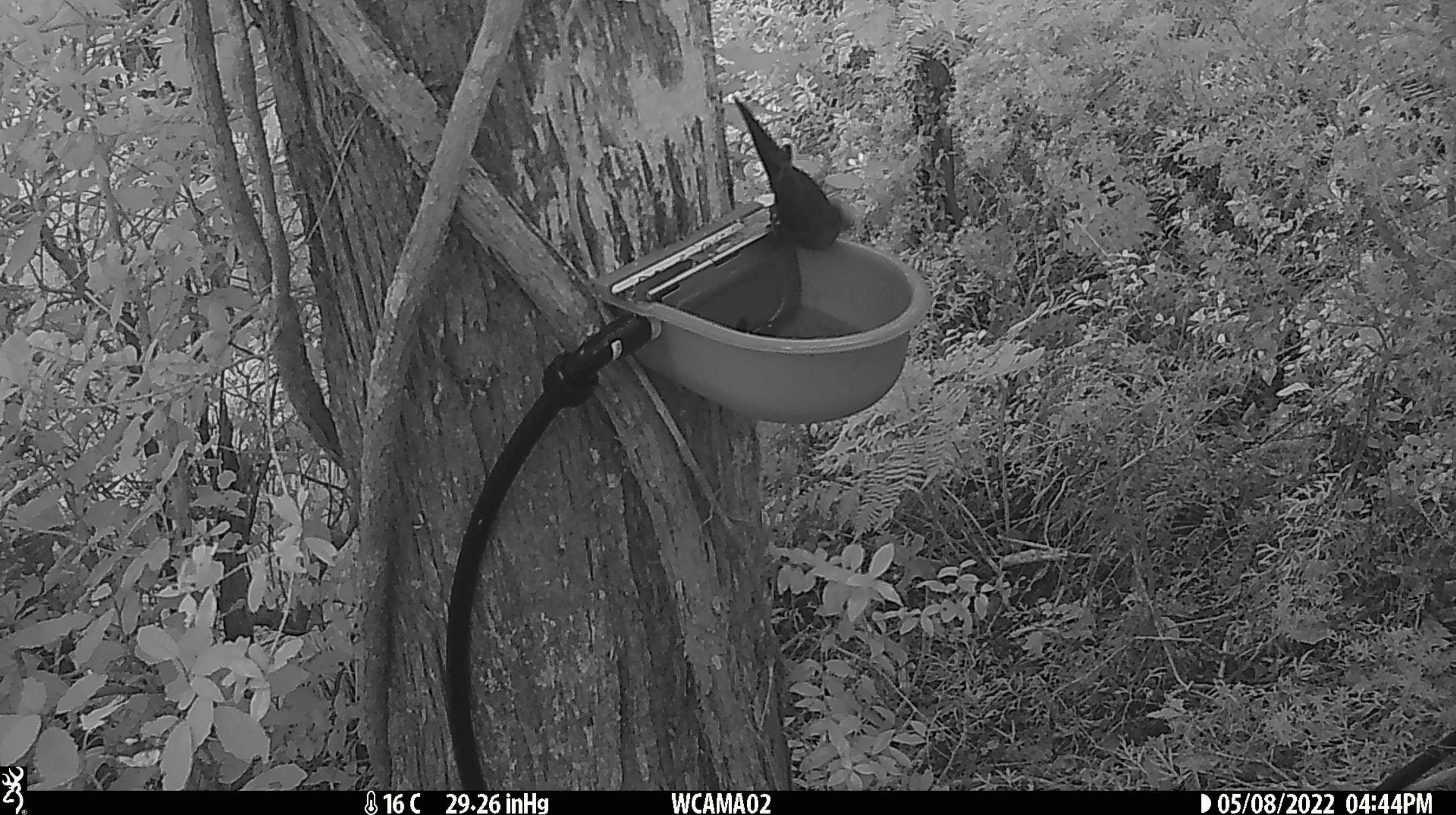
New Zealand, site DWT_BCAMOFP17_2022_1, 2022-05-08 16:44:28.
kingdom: Animalia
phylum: Chordata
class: Aves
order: Psittaciformes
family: Psittaculidae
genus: Cyanoramphus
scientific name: Cyanoramphus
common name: parakeet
Parakeet (Cyanoramphus).